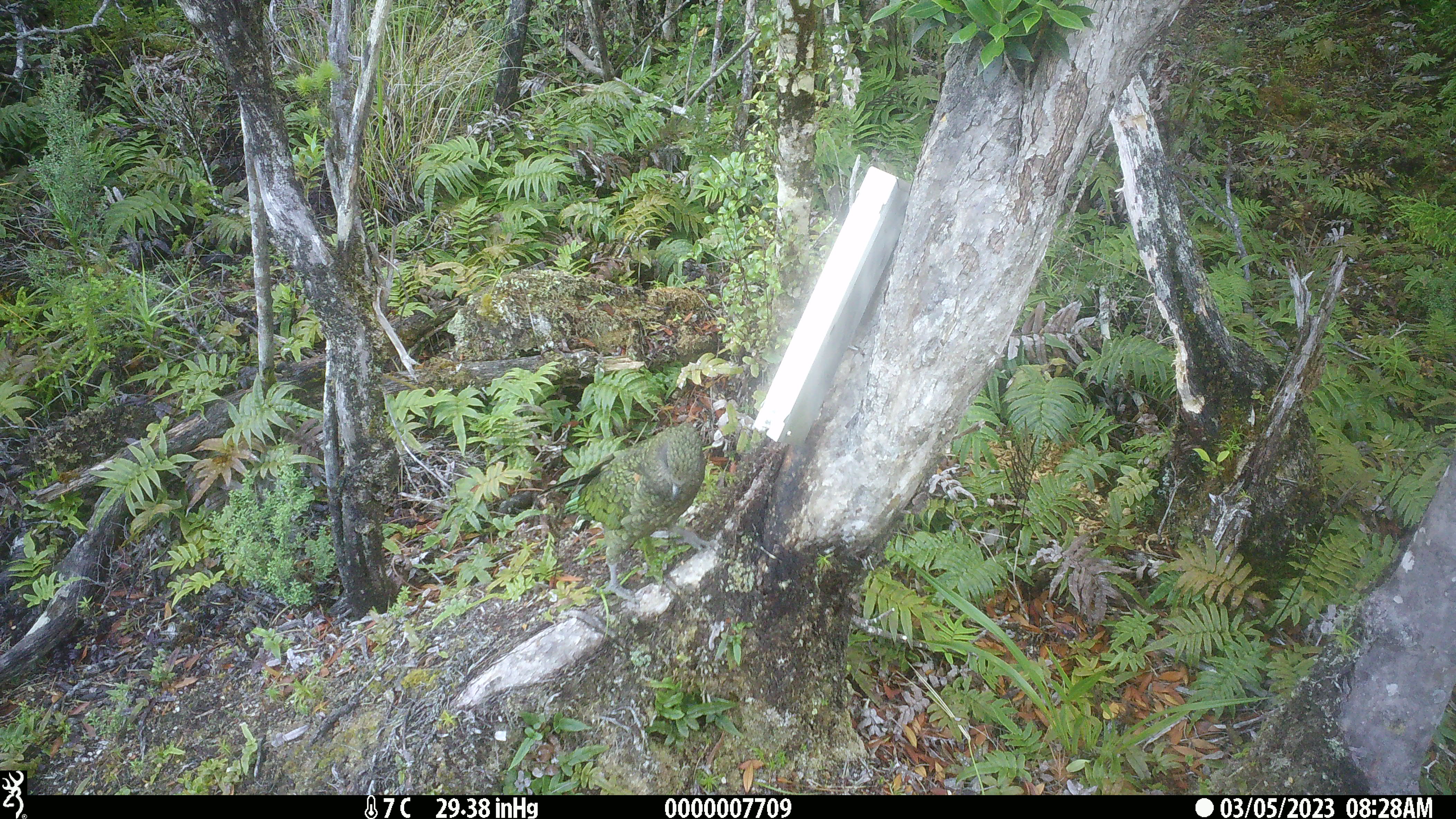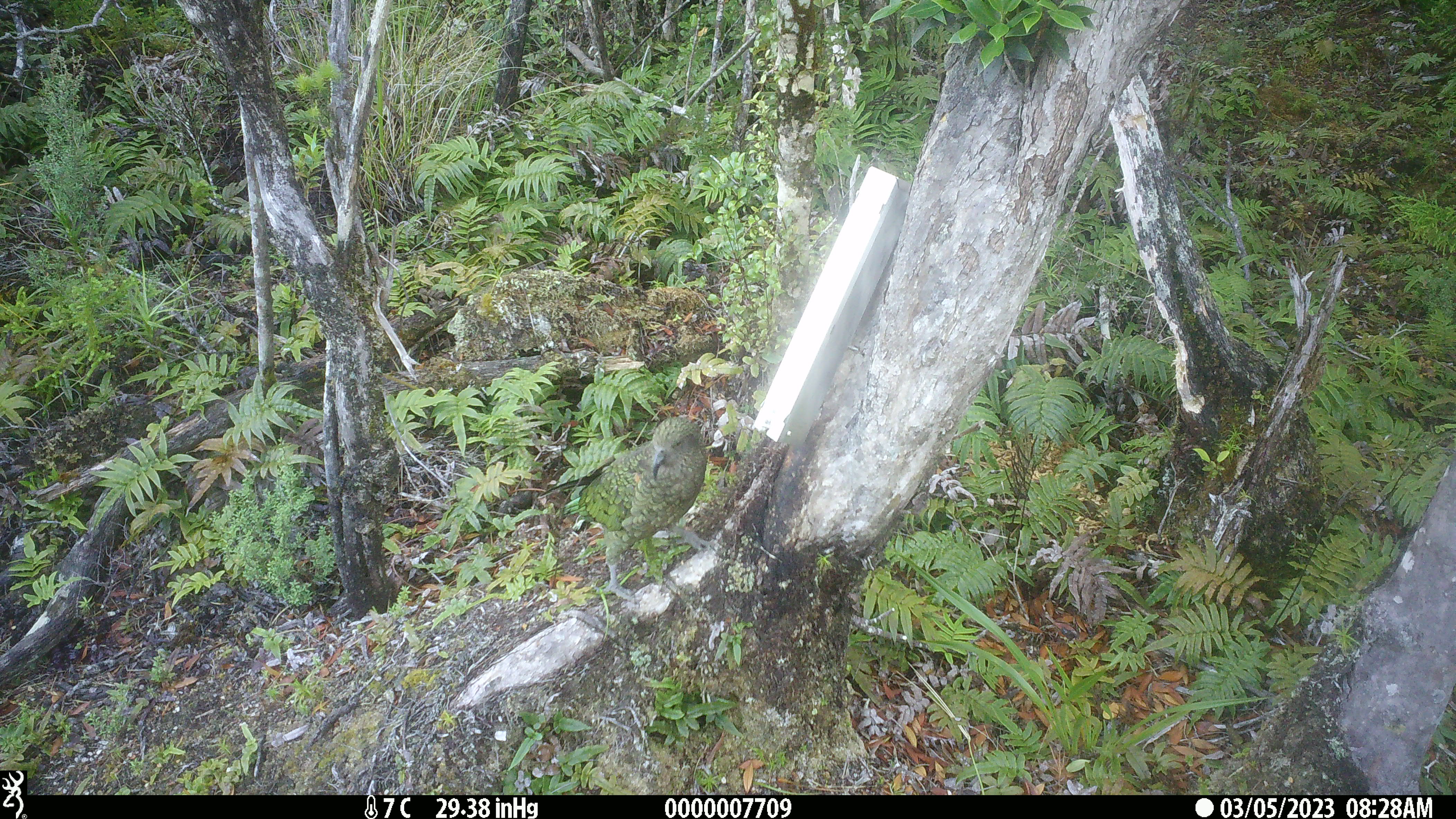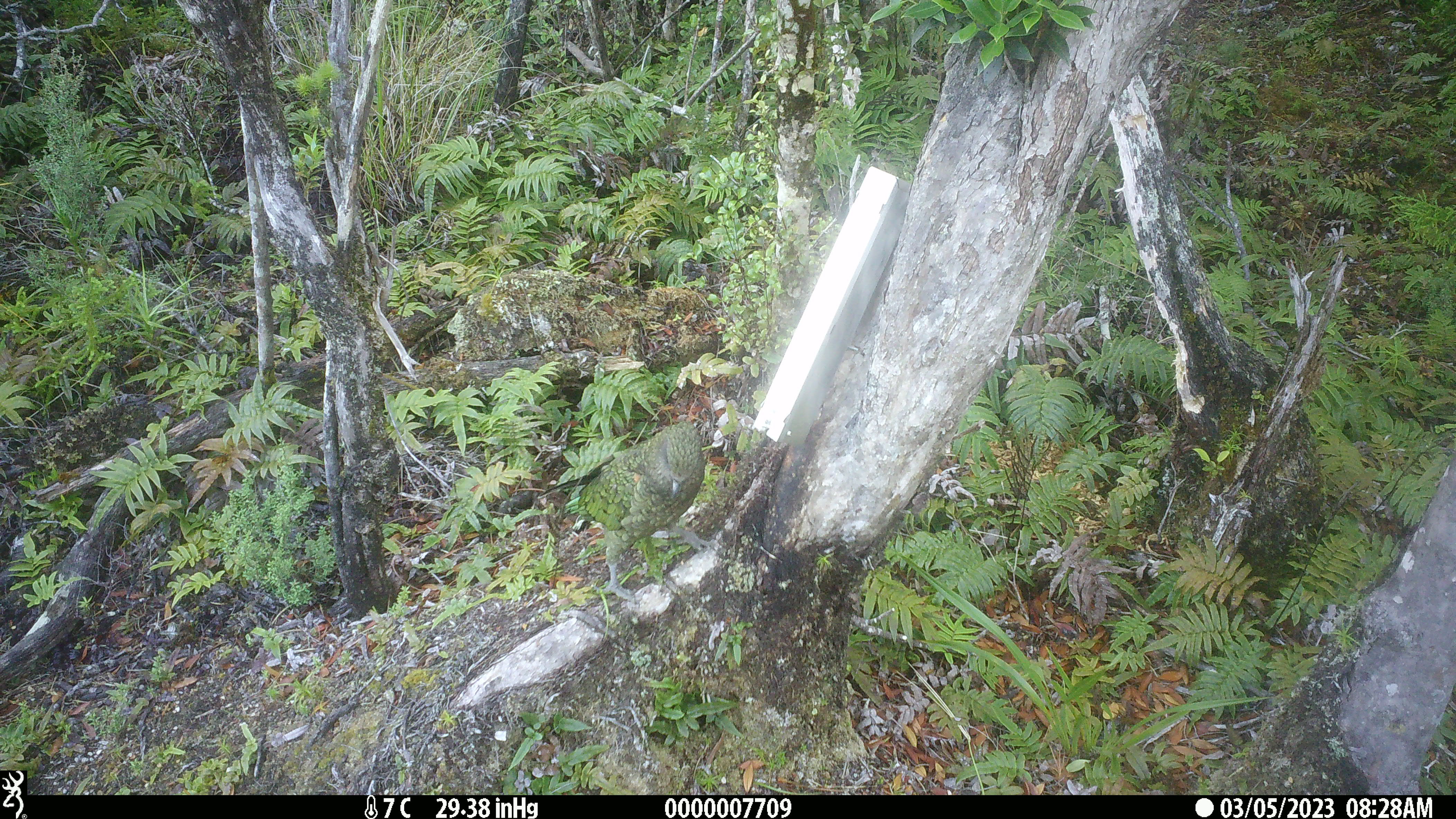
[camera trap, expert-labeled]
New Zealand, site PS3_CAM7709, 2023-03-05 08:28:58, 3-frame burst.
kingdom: Animalia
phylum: Chordata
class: Aves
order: Psittaciformes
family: Strigopidae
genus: Nestor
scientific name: Nestor notabilis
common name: kea